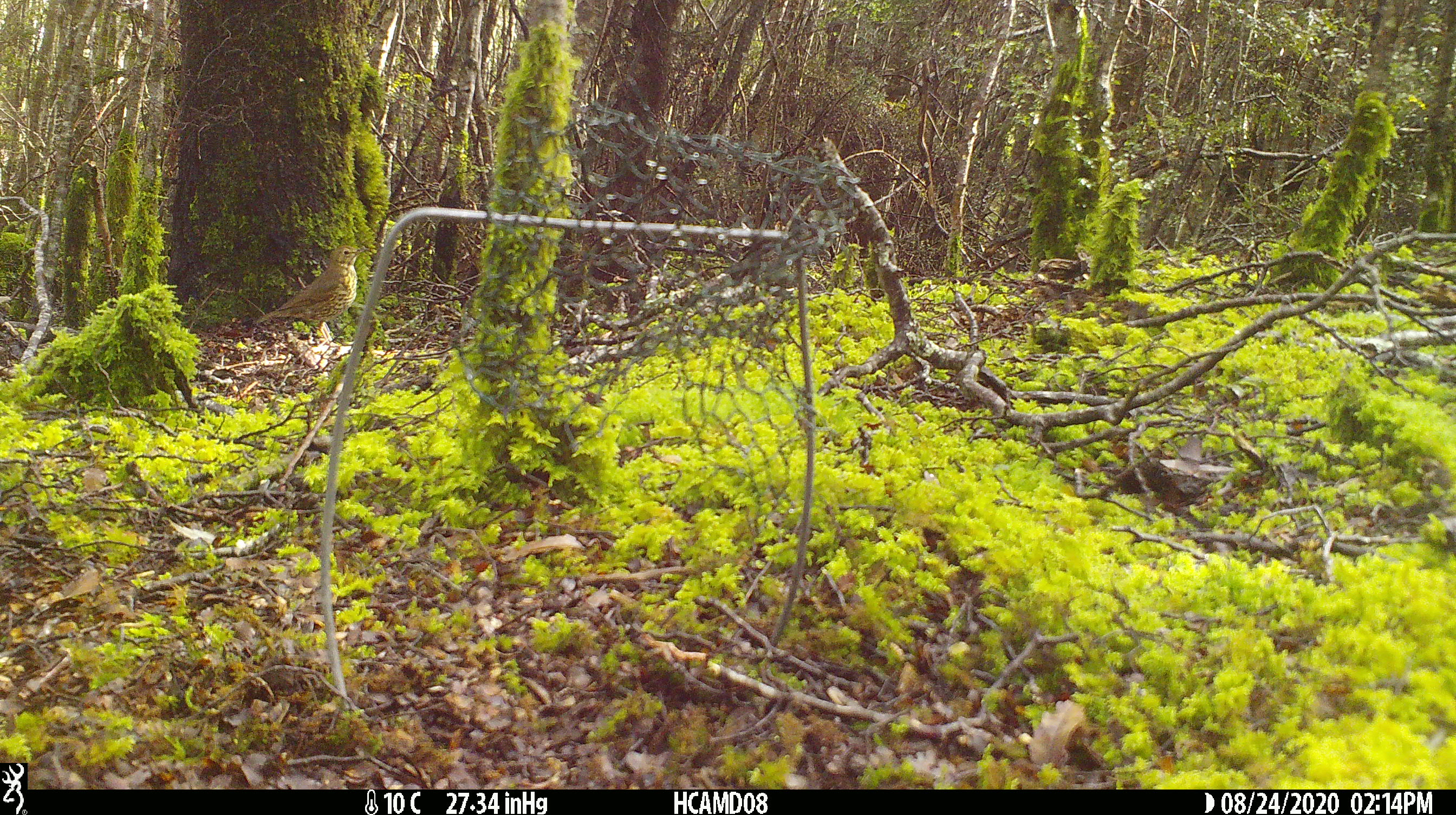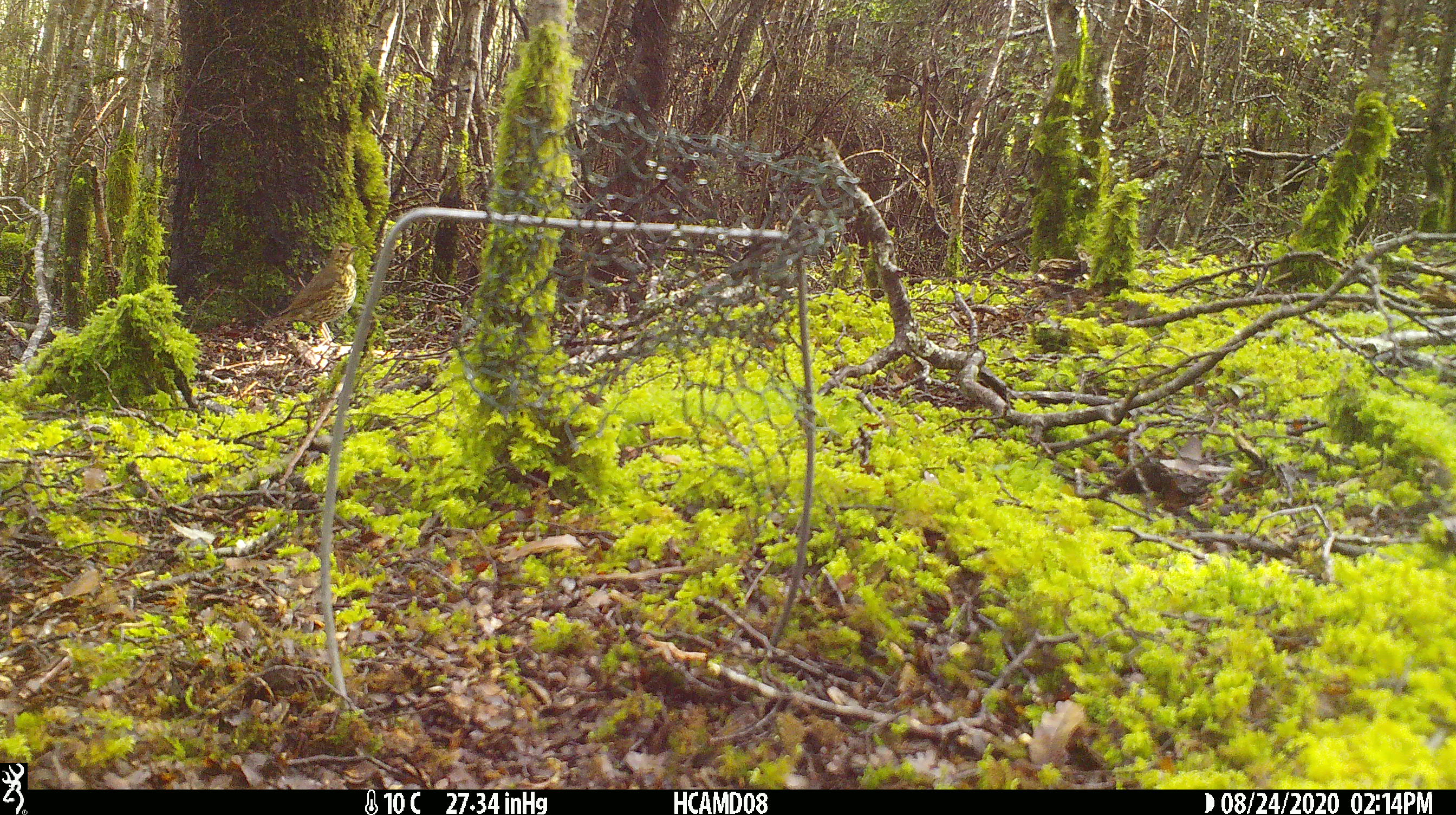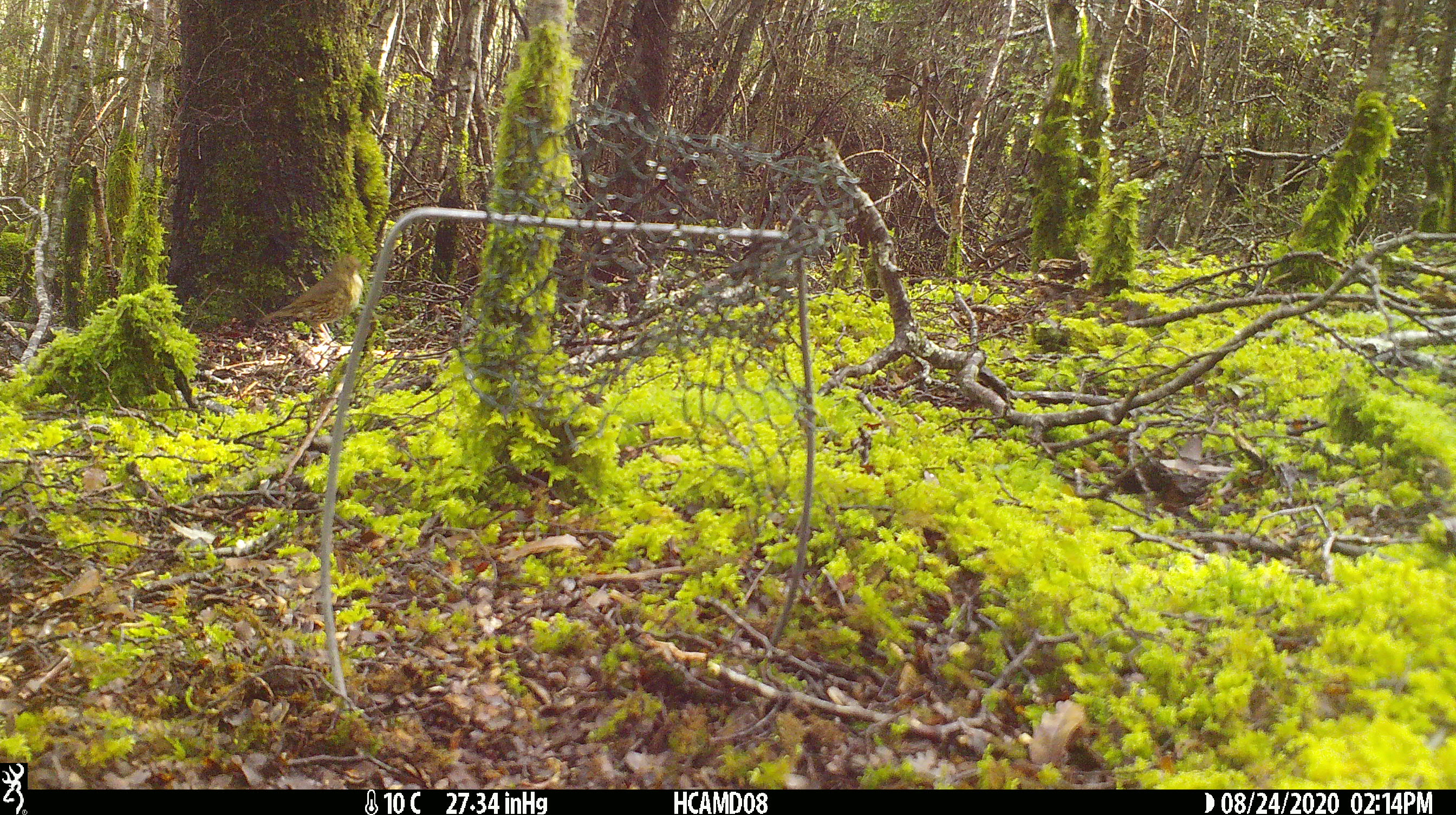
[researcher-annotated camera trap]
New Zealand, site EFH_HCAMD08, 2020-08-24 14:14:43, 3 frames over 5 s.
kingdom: Animalia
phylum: Chordata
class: Aves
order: Passeriformes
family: Turdidae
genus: Turdus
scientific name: Turdus philomelos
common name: song thrush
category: thrush